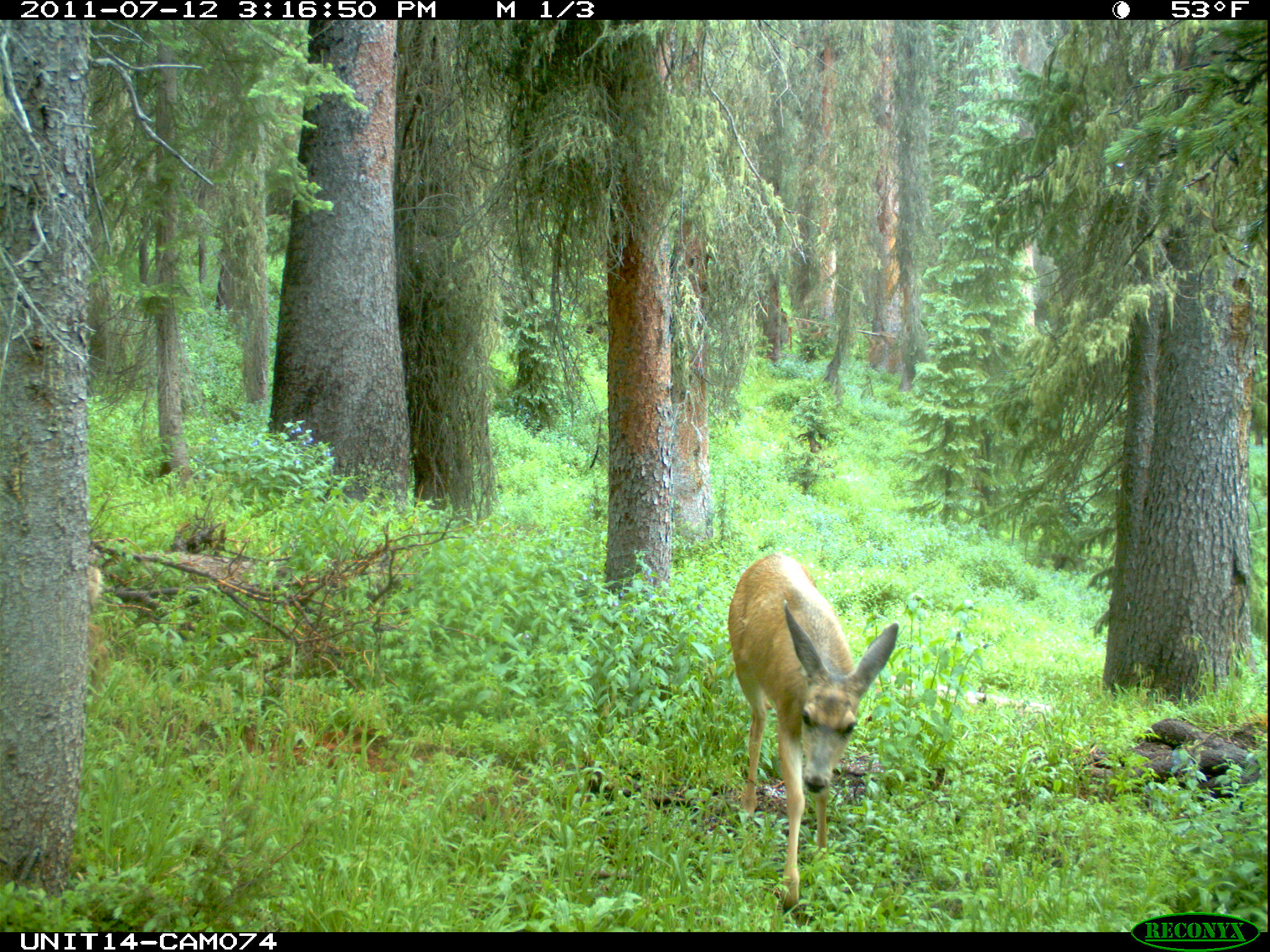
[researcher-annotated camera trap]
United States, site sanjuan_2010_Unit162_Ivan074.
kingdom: Animalia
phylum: Chordata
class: Mammalia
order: Artiodactyla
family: Cervidae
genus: Odocoileus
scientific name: Odocoileus hemionus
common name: mule deer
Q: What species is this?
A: Odocoileus hemionus (mule deer).